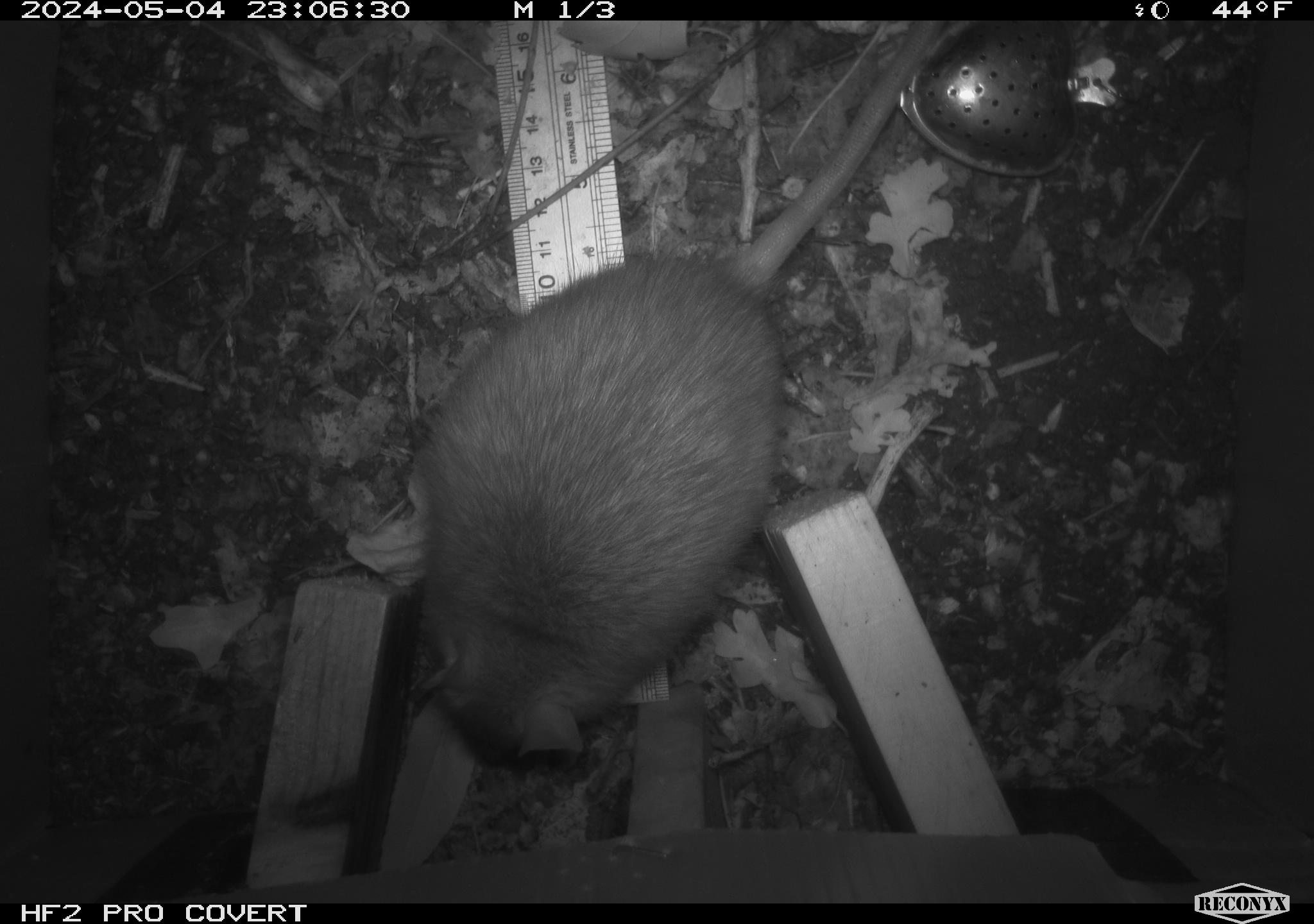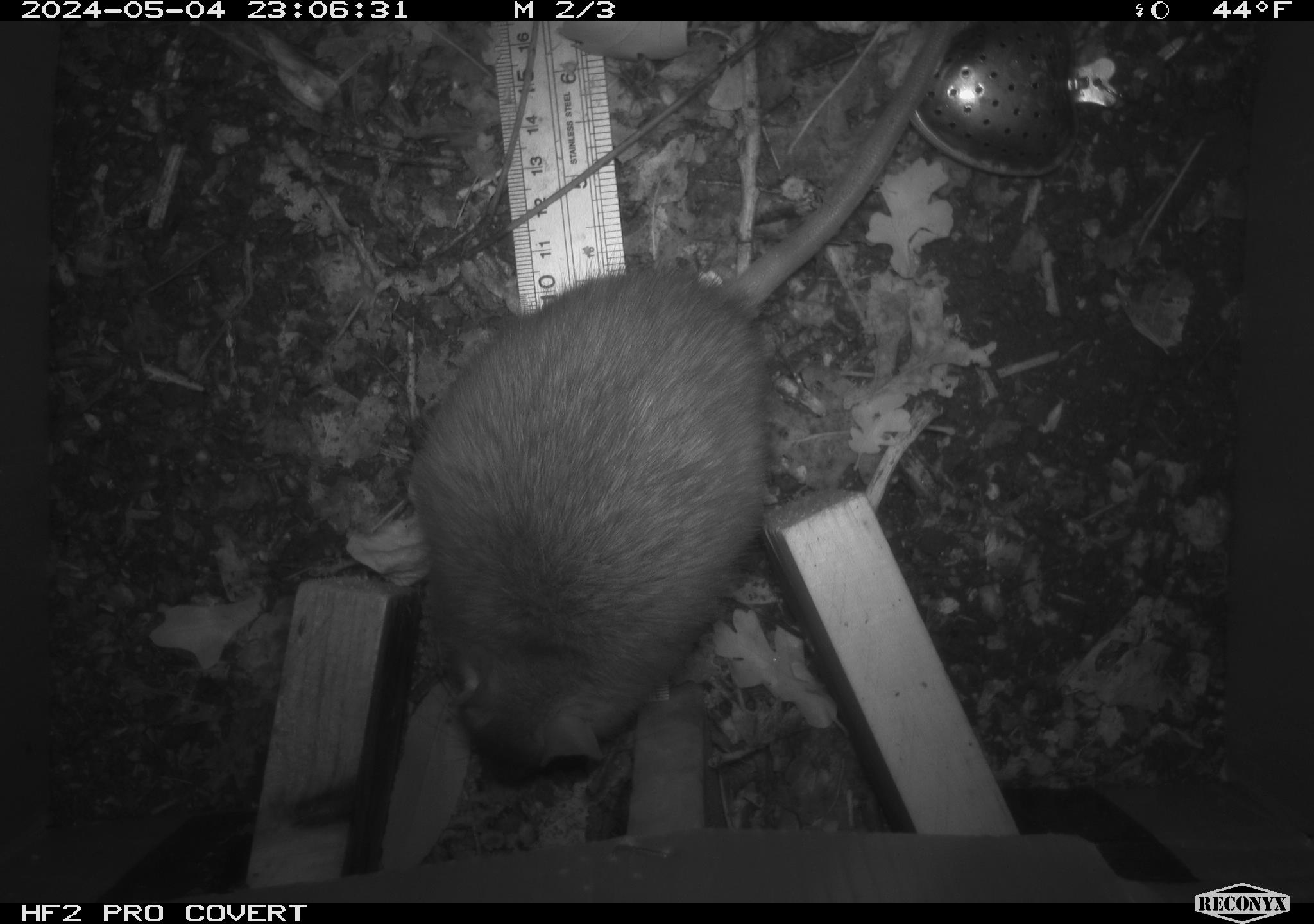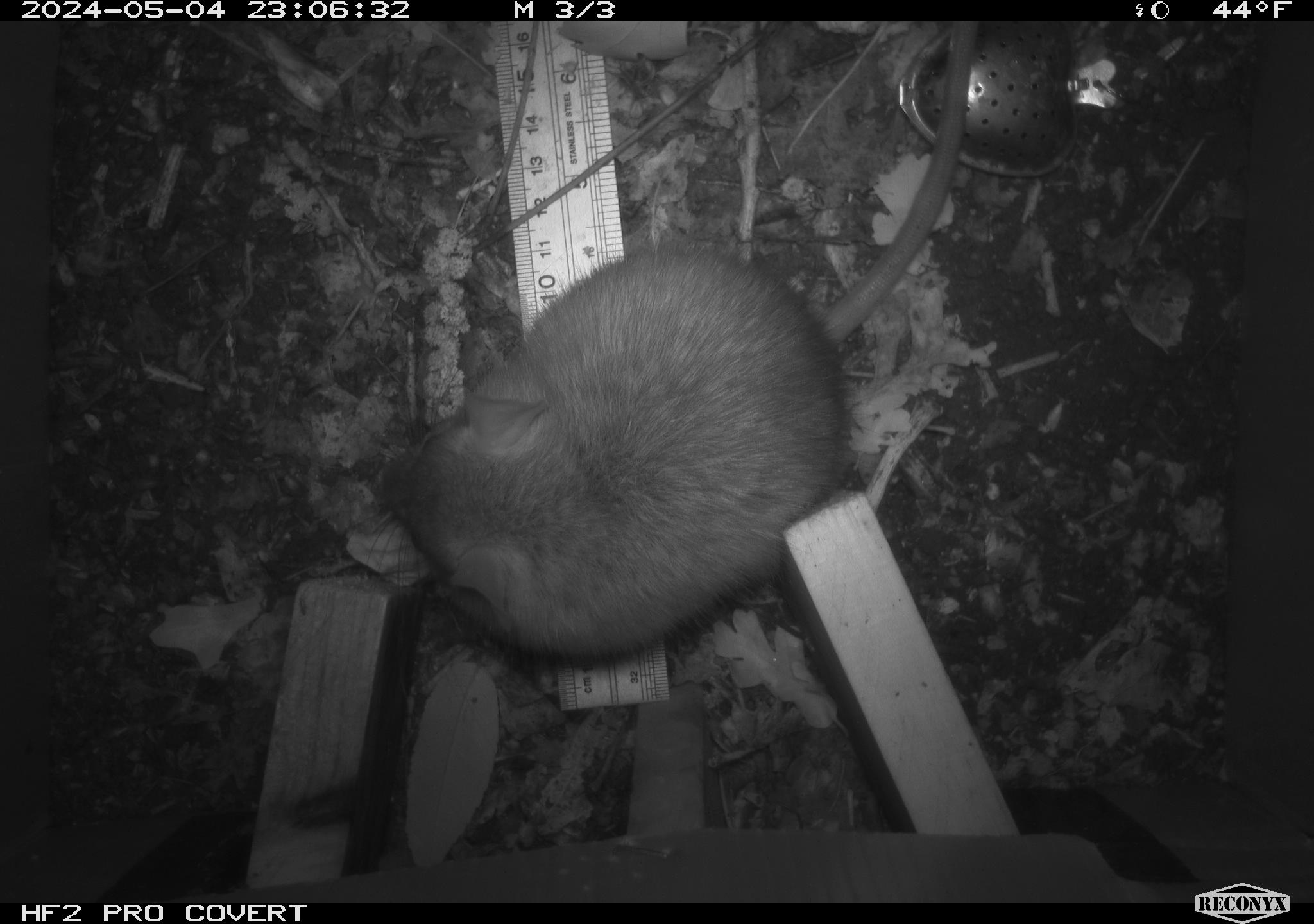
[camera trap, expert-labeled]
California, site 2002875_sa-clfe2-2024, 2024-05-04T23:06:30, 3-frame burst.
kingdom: Animalia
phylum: Chordata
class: Mammalia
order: Rodentia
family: Muridae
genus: Rattus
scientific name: Rattus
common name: rat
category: rattus species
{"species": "rattus species (rat) (Rattus)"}